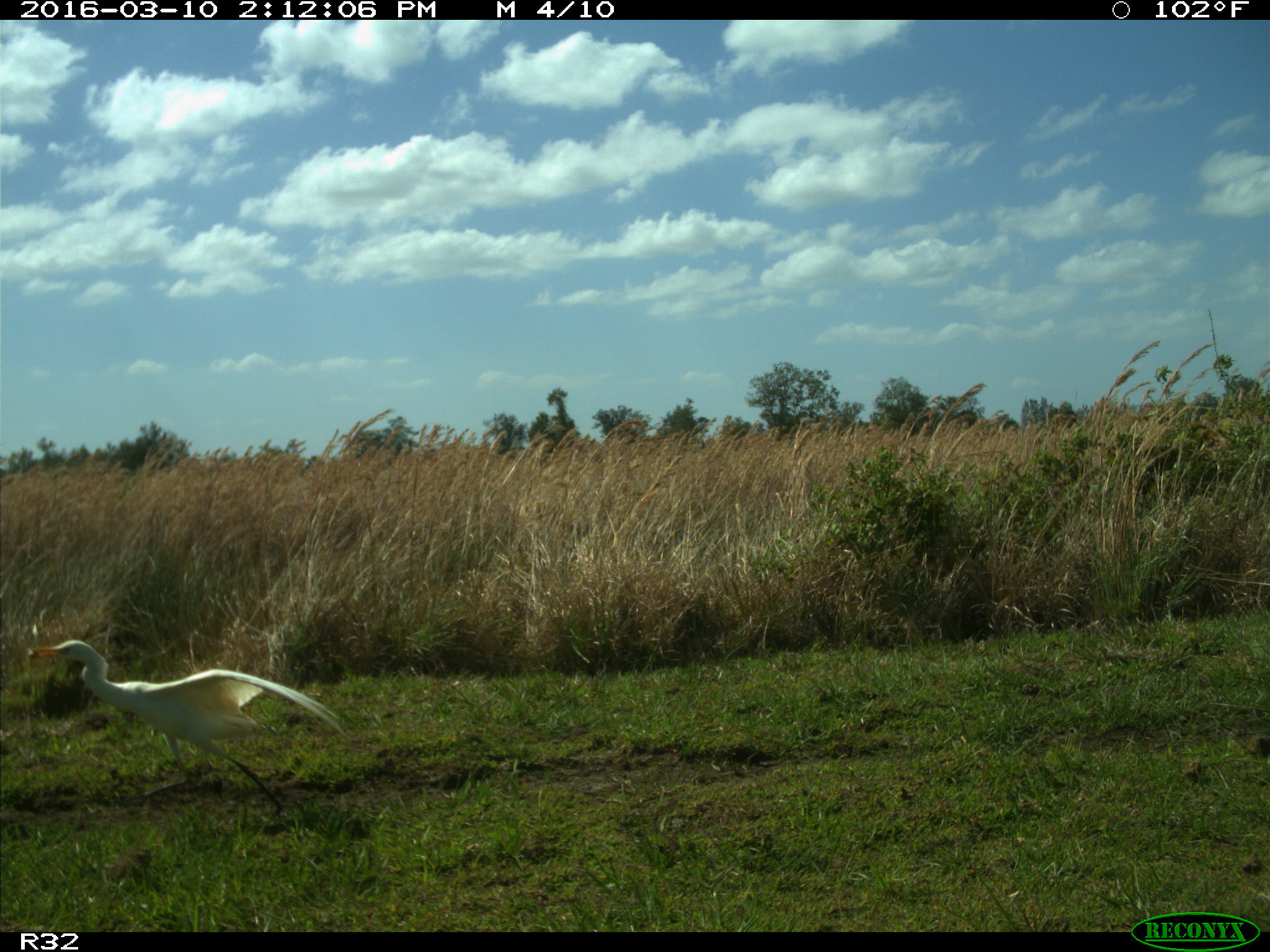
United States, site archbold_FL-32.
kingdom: Animalia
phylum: Chordata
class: Aves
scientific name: Aves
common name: birds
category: unidentified bird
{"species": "unidentified bird (birds) (Aves)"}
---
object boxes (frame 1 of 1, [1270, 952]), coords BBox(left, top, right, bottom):
animal: BBox(27, 638, 345, 812)